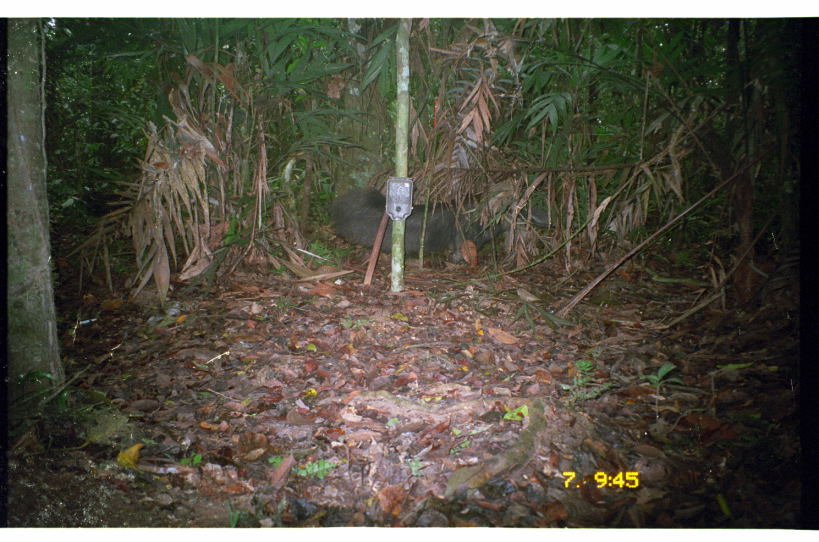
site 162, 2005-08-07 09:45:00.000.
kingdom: Animalia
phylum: Chordata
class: Mammalia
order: Pilosa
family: Myrmecophagidae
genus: Myrmecophaga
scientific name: Myrmecophaga tridactyla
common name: giant anteater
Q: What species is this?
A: Myrmecophaga tridactyla (giant anteater).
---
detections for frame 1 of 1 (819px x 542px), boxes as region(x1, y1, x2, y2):
myrmecophaga tridactyla: region(326, 186, 554, 269)